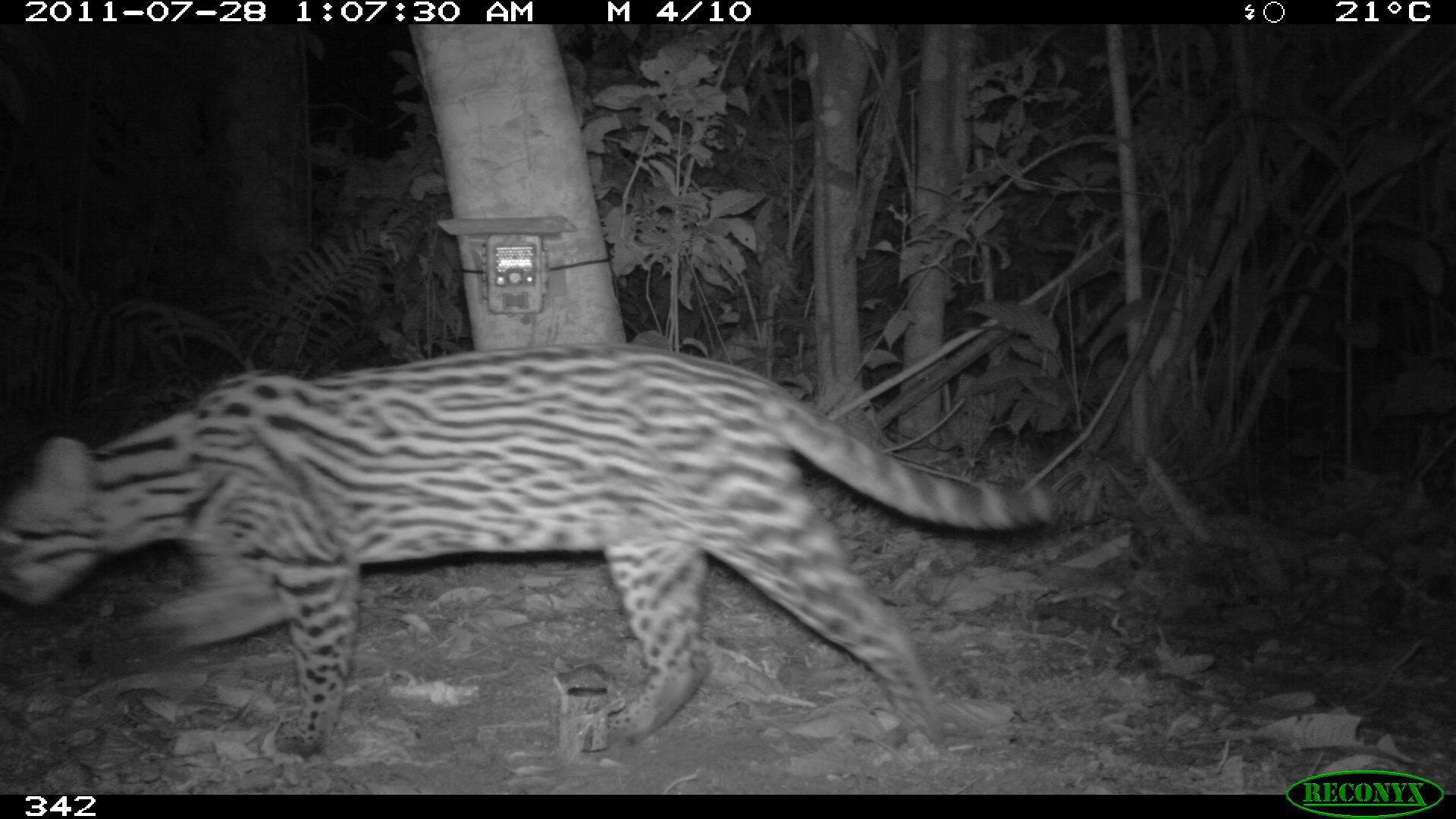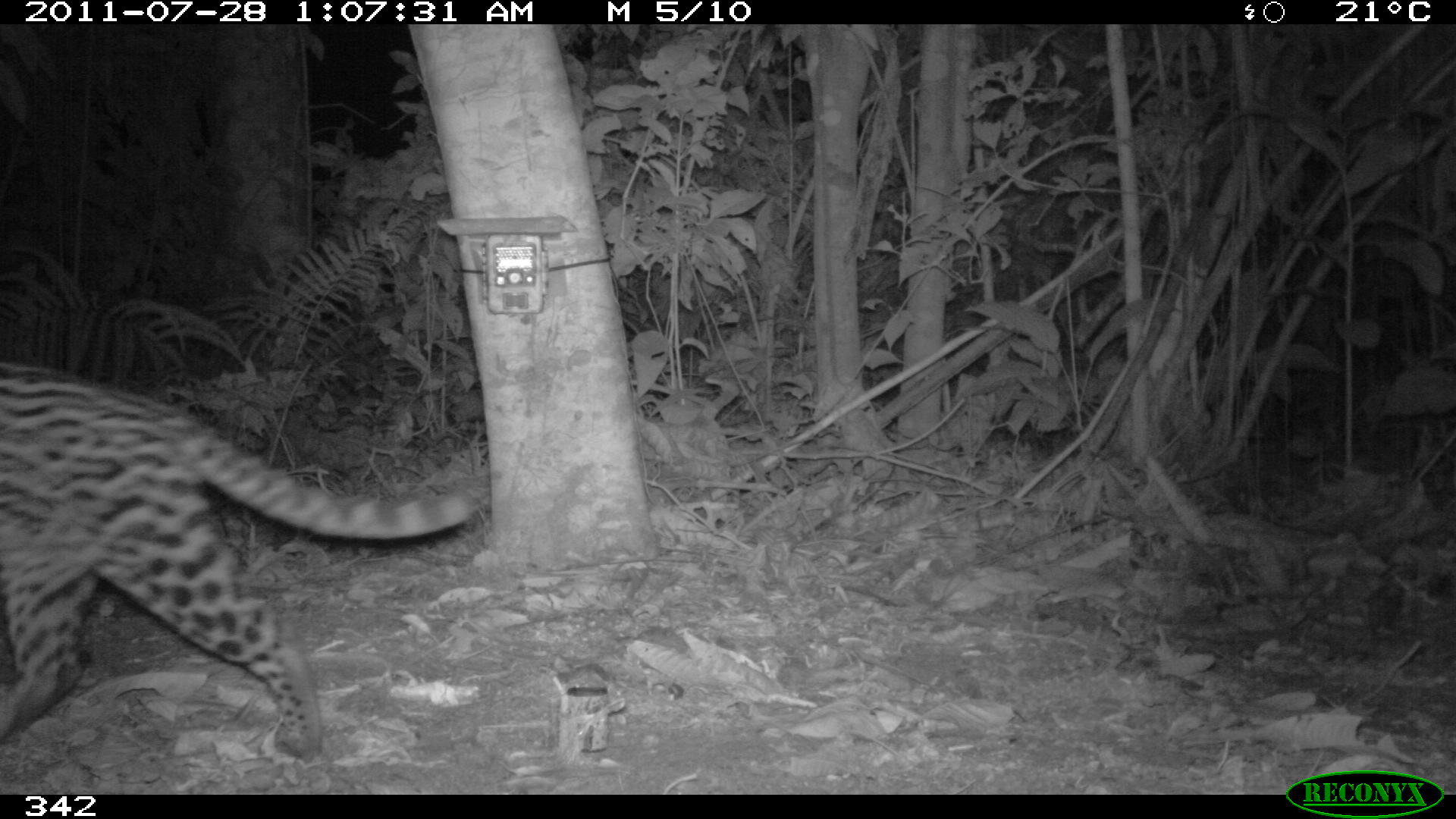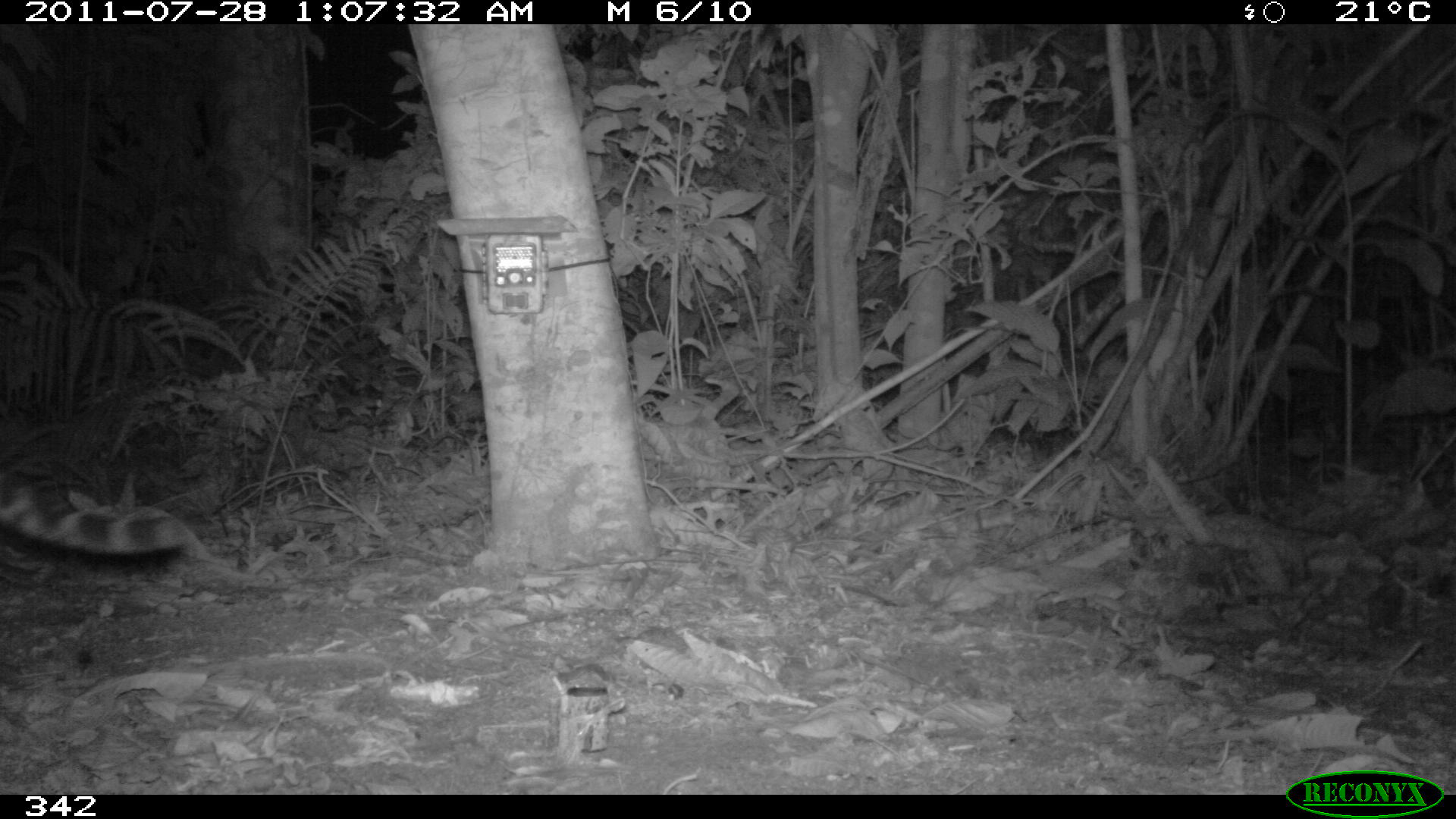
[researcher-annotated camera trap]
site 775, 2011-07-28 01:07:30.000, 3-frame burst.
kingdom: Animalia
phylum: Chordata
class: Mammalia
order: Carnivora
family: Felidae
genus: Leopardus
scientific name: Leopardus pardalis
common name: ocelot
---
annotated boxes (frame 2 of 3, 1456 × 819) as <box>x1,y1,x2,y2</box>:
leopardus pardalis: <box>0,349,477,761</box>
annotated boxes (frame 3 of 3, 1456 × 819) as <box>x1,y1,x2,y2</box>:
leopardus pardalis: <box>0,479,192,555</box>